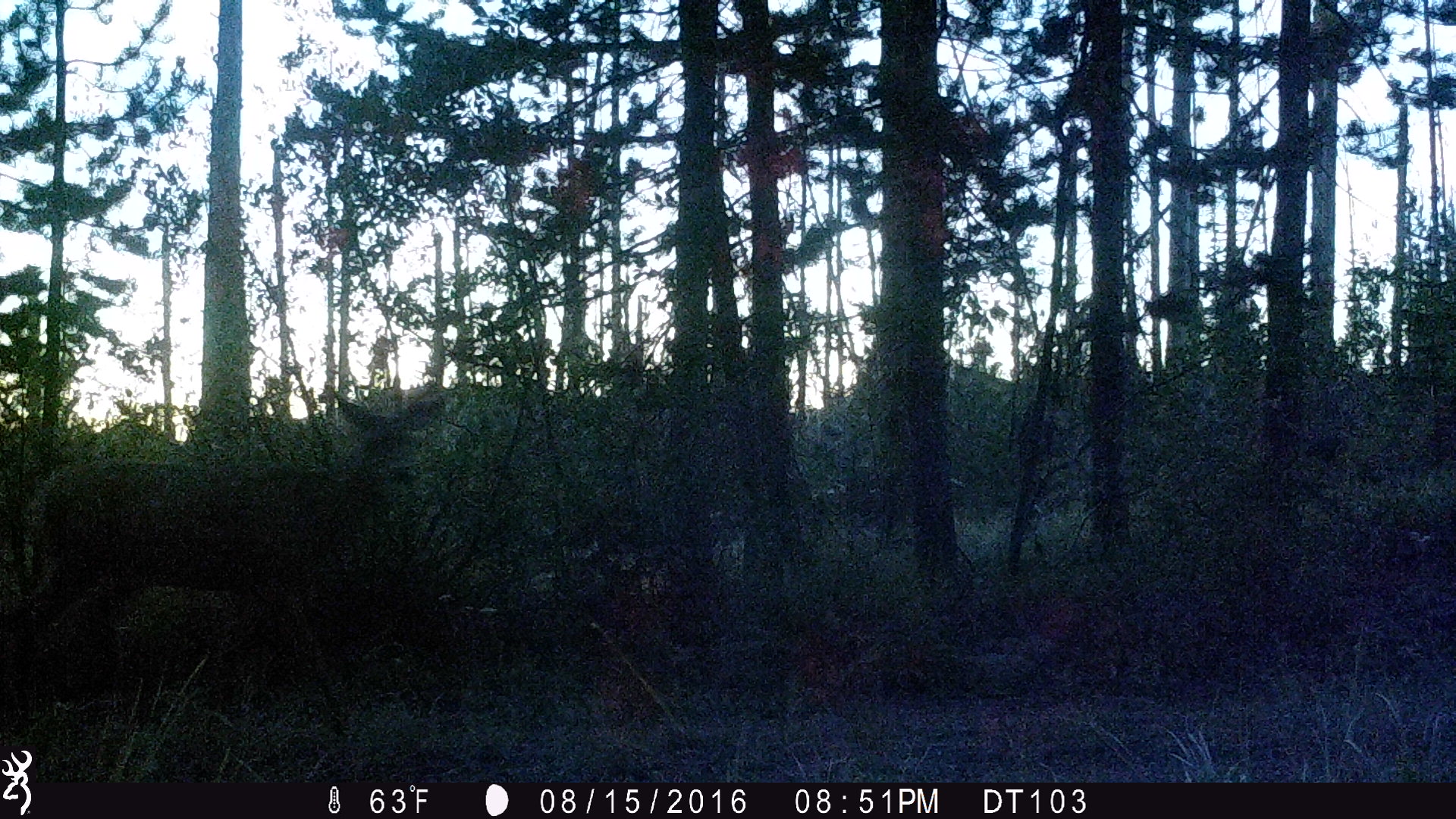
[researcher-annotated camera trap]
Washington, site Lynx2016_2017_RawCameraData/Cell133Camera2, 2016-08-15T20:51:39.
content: unidentified animal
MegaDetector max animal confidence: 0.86